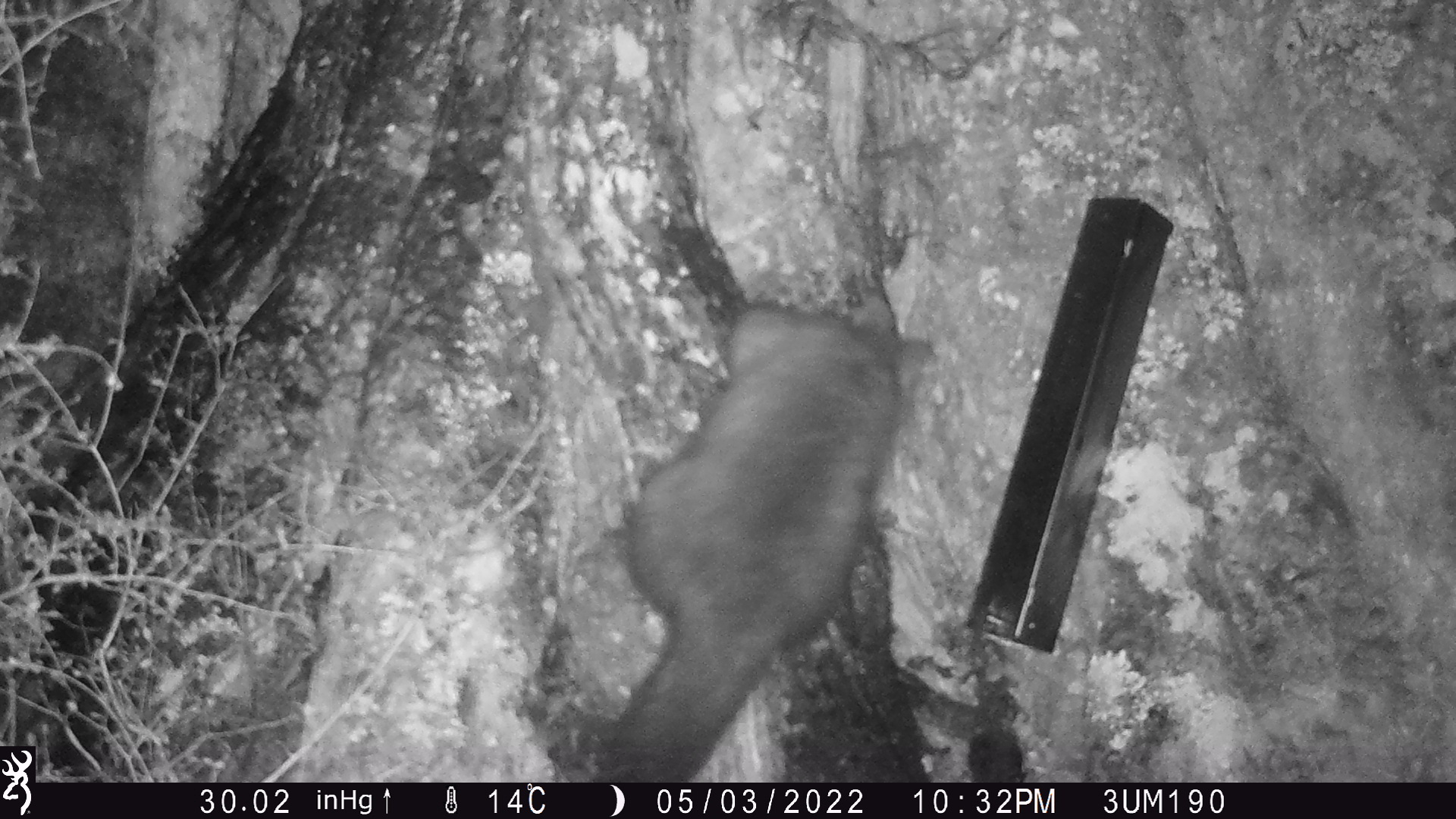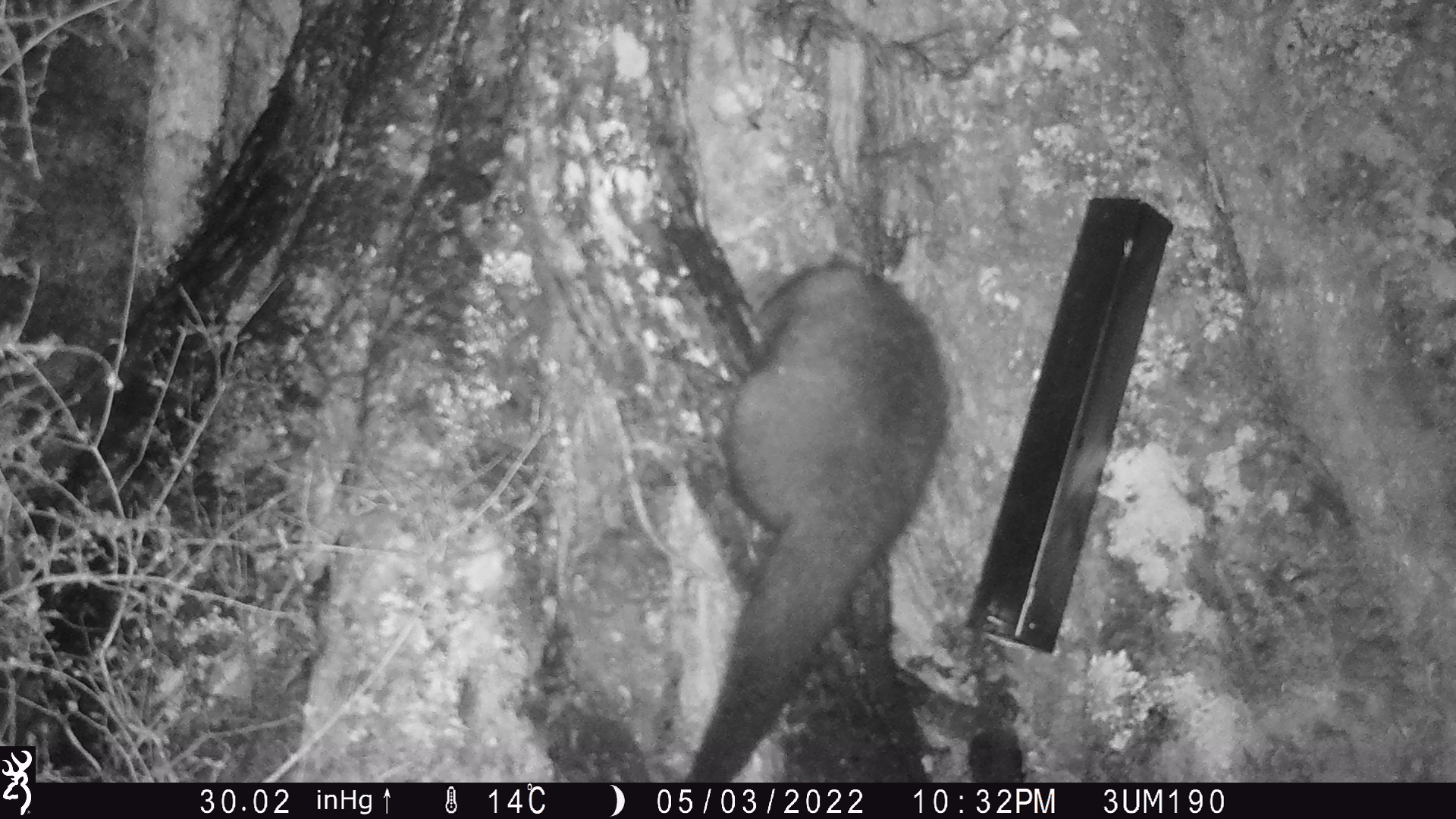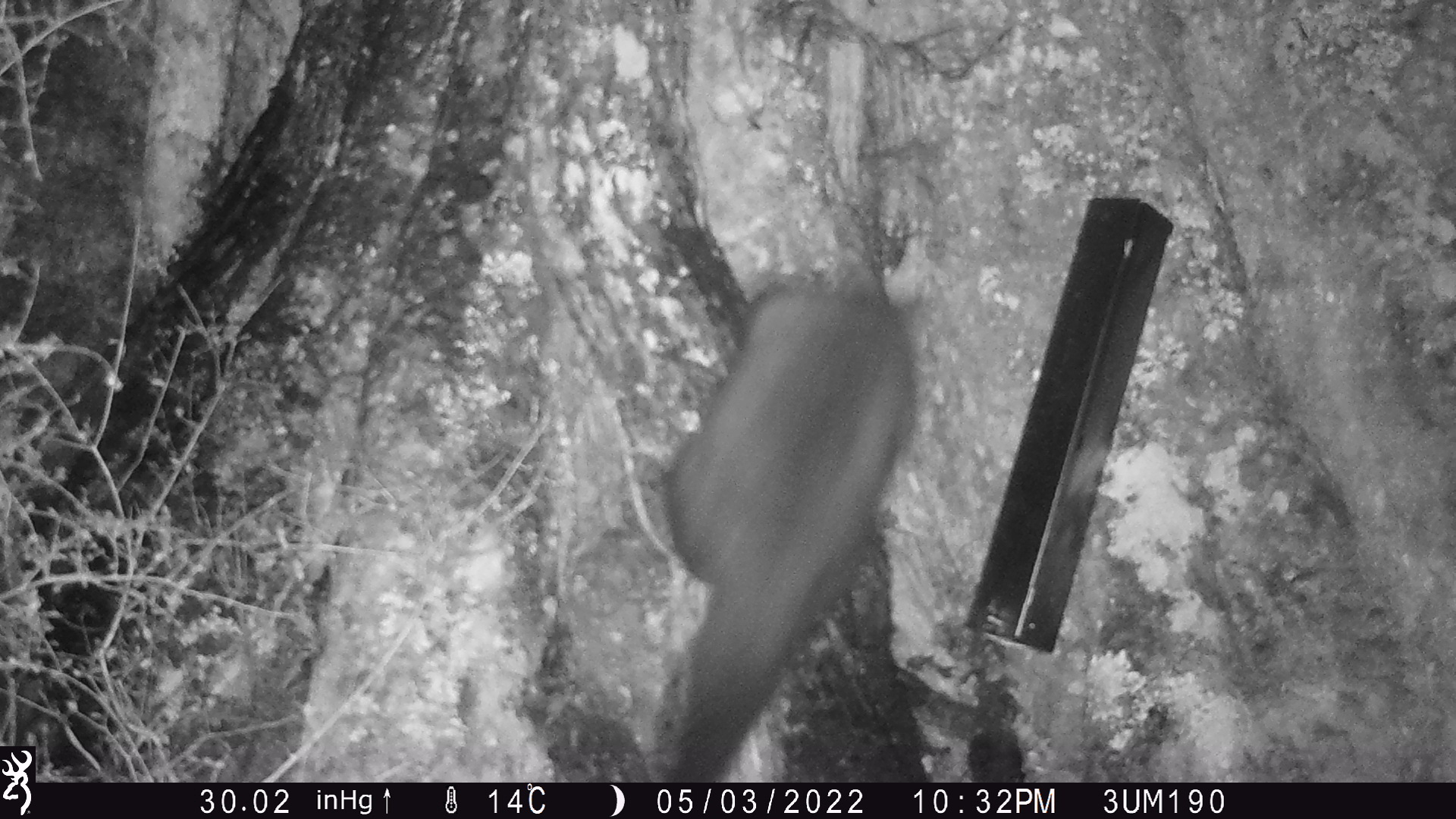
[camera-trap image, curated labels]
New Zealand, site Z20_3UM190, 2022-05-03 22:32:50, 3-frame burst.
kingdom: Animalia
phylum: Chordata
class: Mammalia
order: Diprotodontia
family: Phalangeridae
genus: Trichosurus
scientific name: Trichosurus vulpecula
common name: common brushtail possum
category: possum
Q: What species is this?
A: Possum (common brushtail possum) (Trichosurus vulpecula).